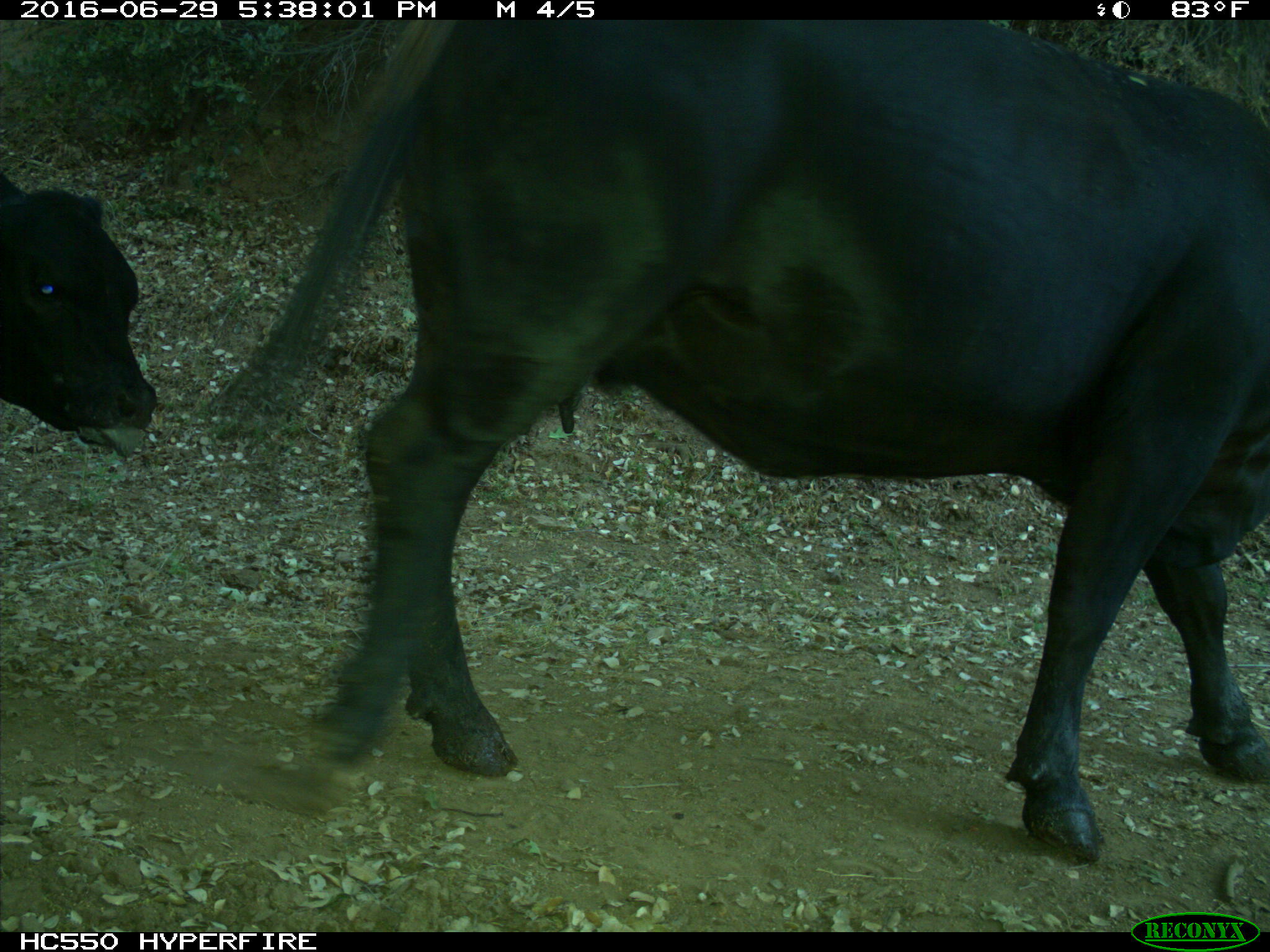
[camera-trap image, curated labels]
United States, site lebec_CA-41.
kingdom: Animalia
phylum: Chordata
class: Mammalia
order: Artiodactyla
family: Bovidae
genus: Bos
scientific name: Bos taurus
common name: domestic cow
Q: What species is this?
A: Bos taurus (domestic cow).